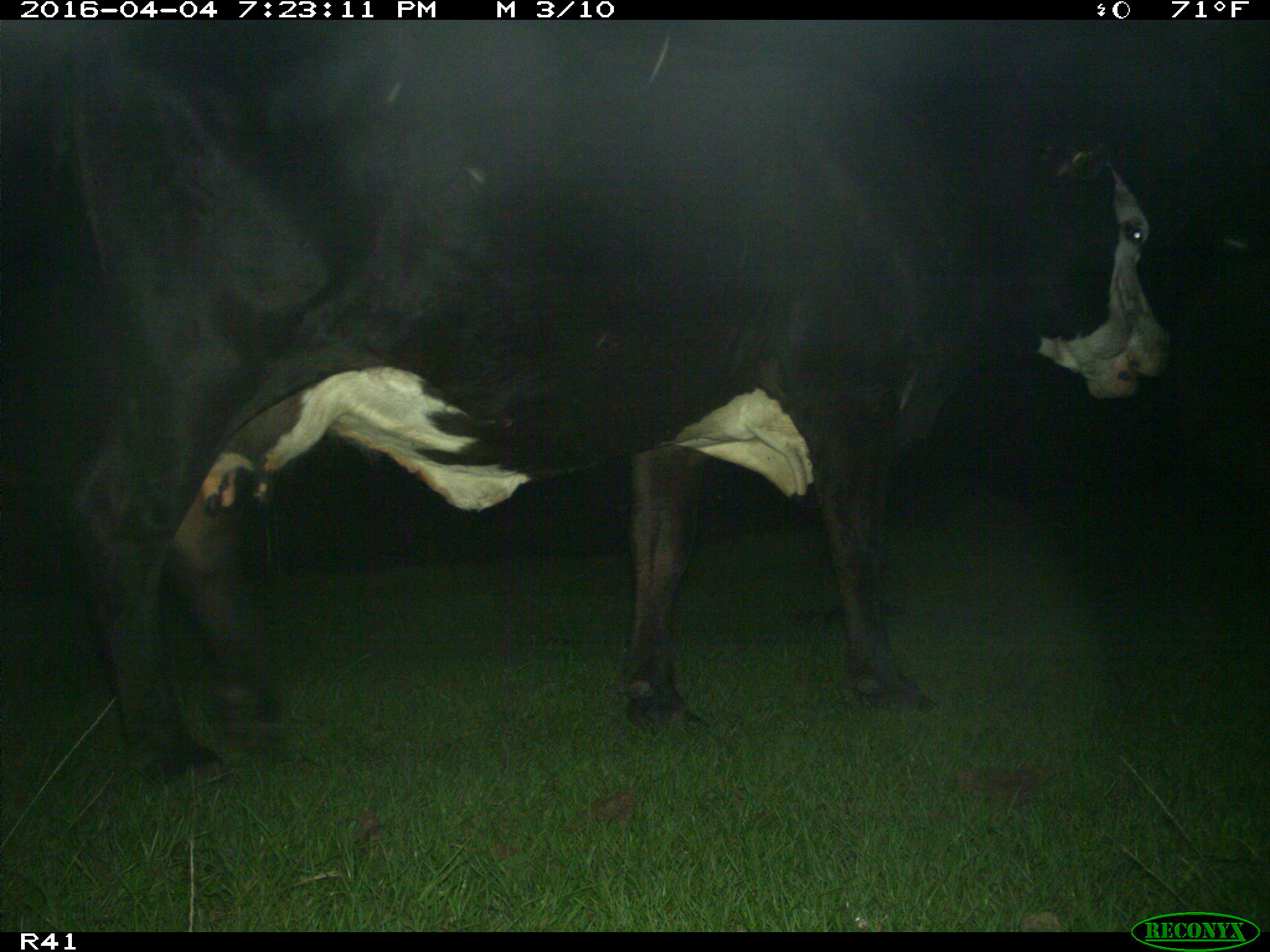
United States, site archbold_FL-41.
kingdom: Animalia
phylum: Chordata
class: Mammalia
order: Artiodactyla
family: Bovidae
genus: Bos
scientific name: Bos taurus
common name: domestic cow